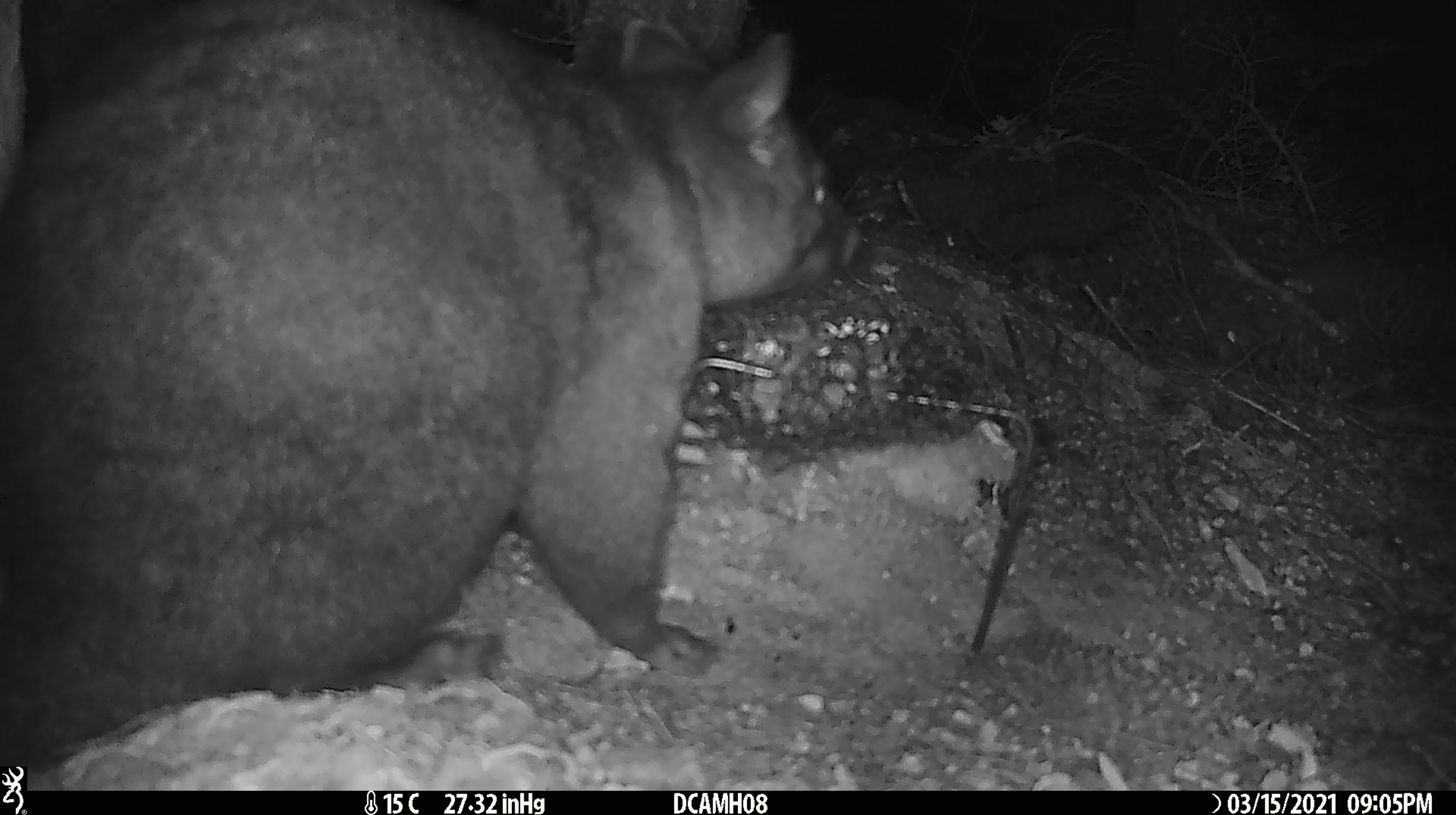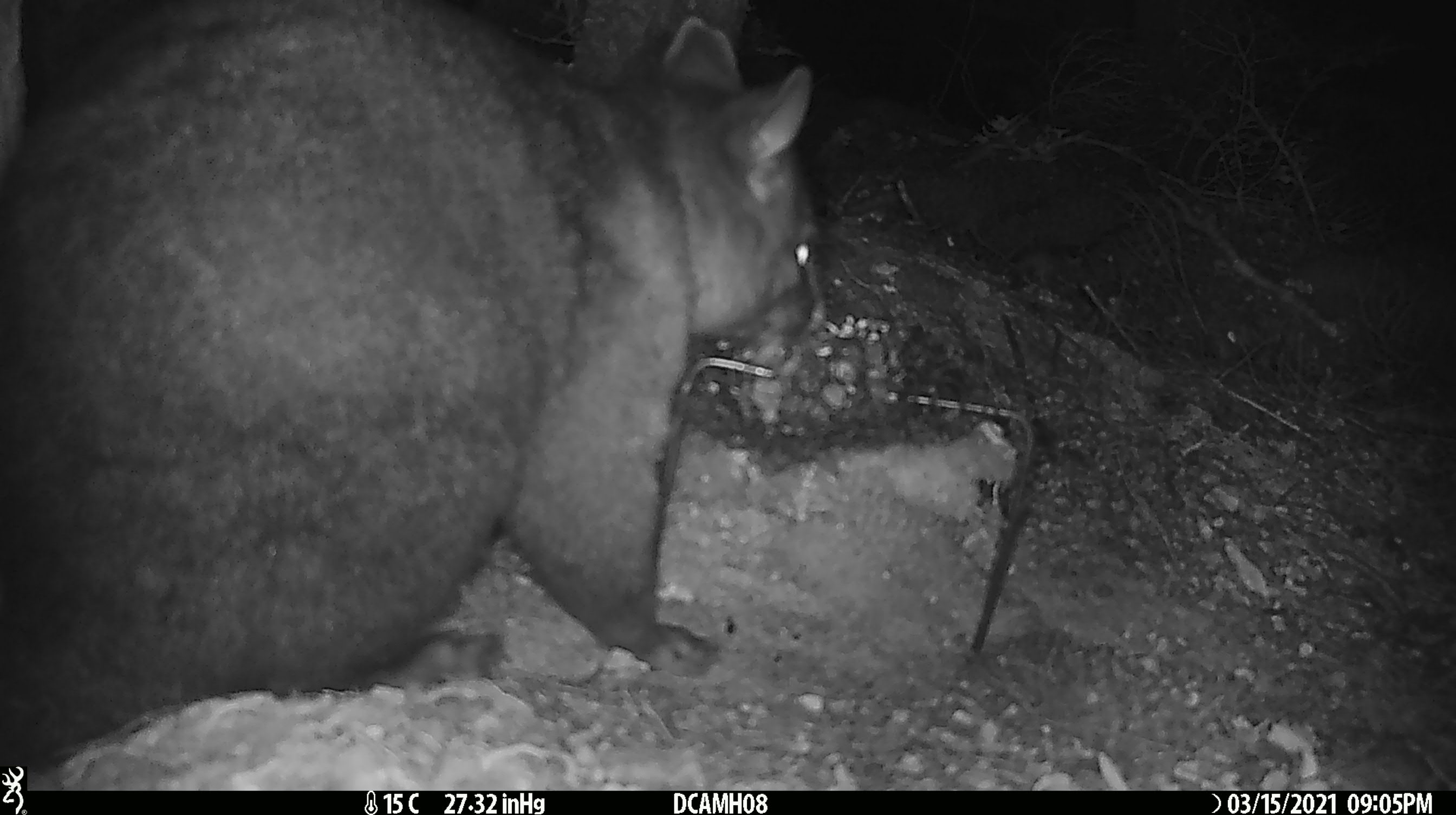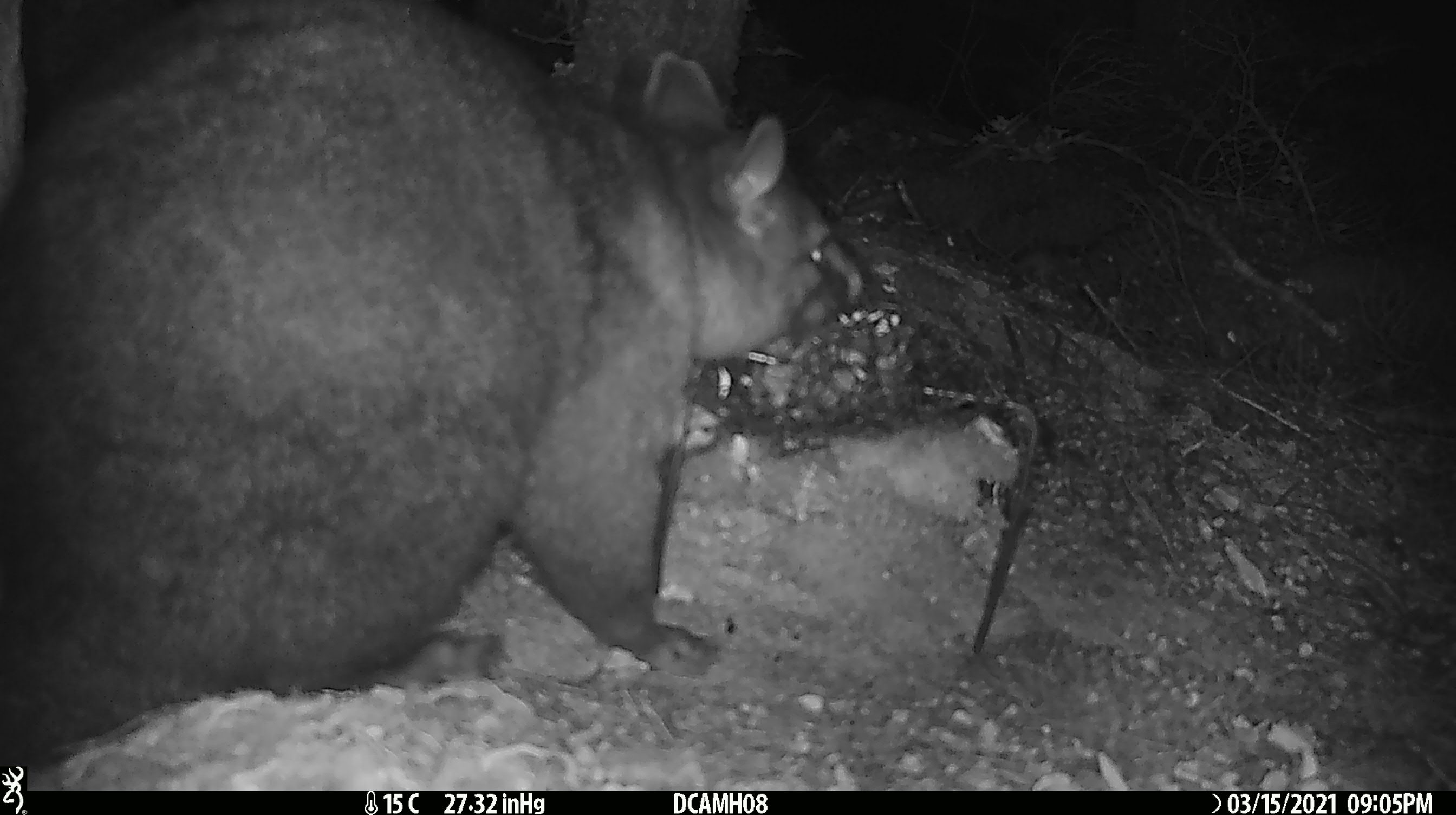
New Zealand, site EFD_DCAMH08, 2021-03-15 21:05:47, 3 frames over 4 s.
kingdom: Animalia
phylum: Chordata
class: Mammalia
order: Diprotodontia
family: Phalangeridae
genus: Trichosurus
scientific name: Trichosurus vulpecula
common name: common brushtail possum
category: possum